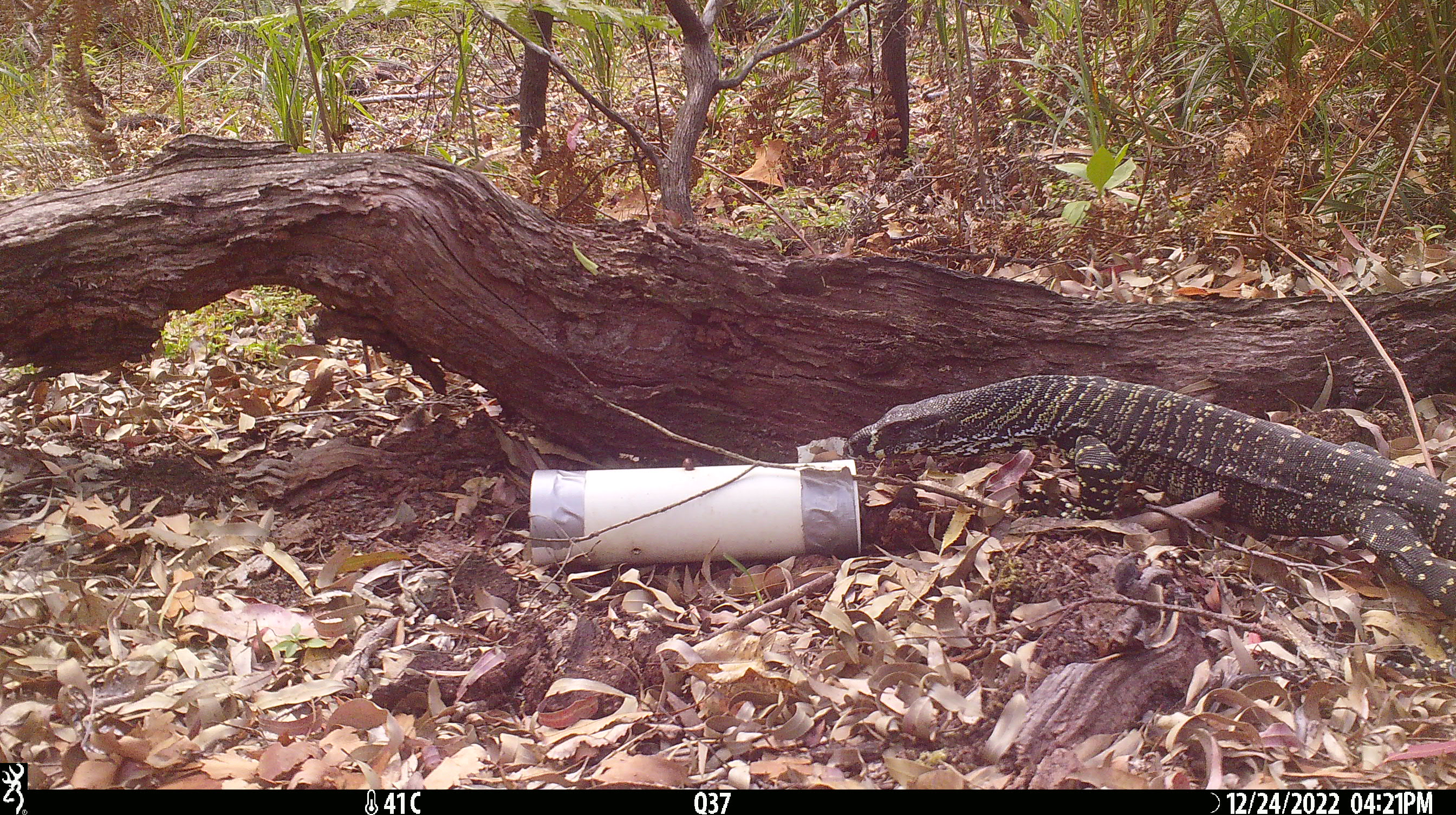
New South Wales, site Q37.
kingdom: Animalia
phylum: Chordata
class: Reptilia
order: Squamata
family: Varanidae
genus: Varanus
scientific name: Varanus varius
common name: lace monitor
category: goanna